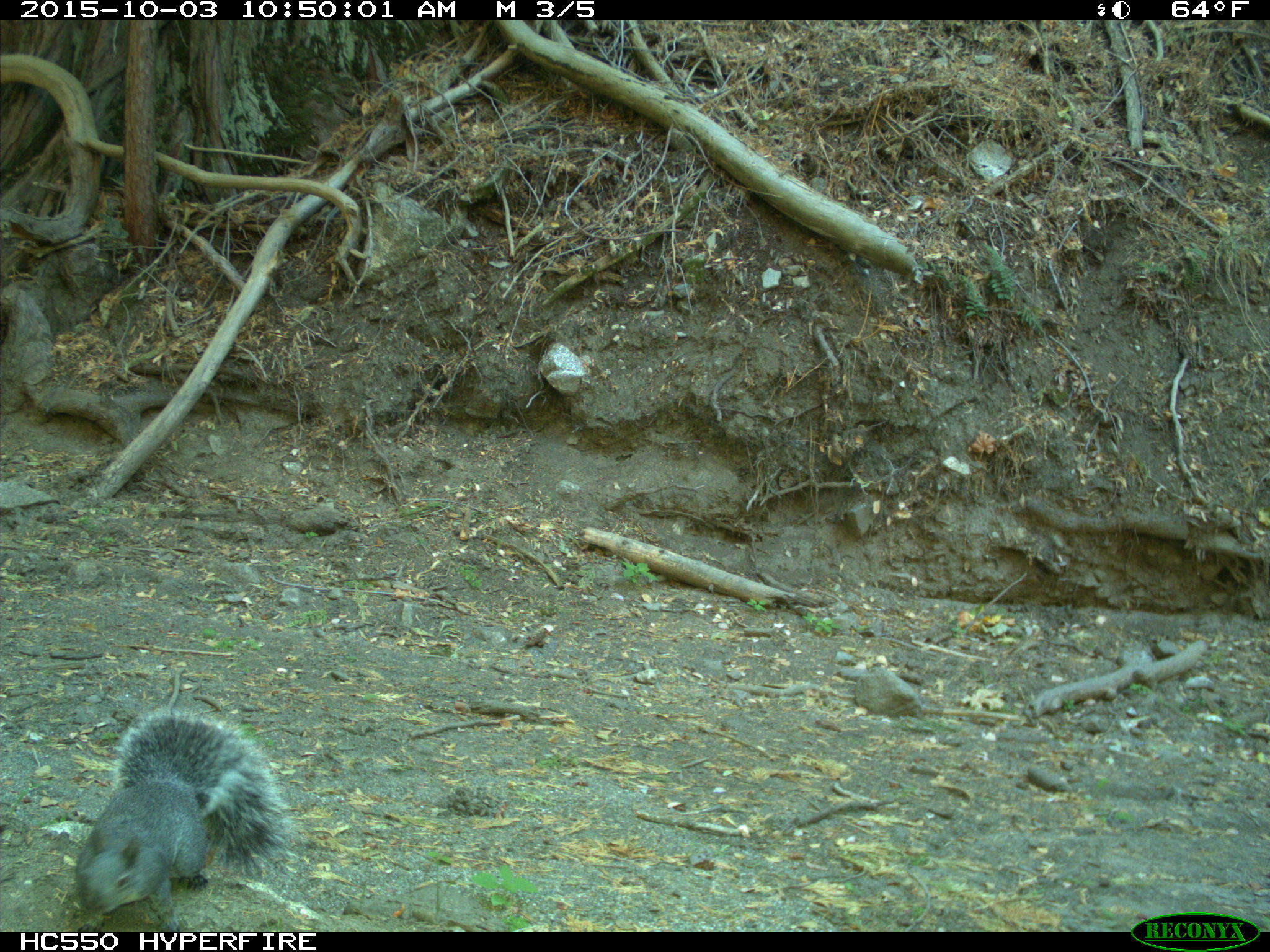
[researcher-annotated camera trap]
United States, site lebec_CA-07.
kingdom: Animalia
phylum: Chordata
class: Mammalia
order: Rodentia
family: Sciuridae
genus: Sciurus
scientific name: Sciurus carolinensis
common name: eastern gray squirrel